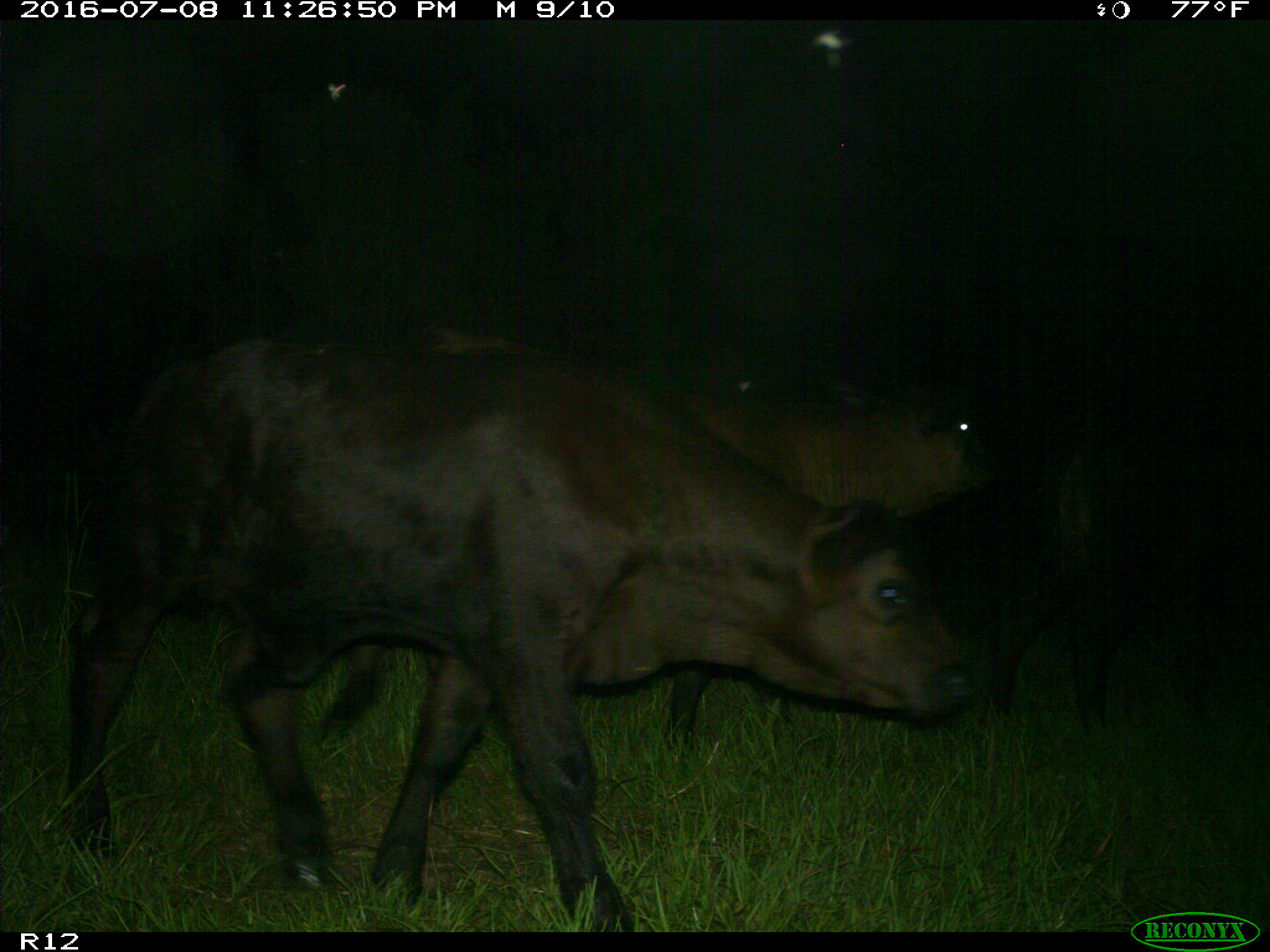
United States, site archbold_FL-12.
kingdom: Animalia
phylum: Chordata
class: Mammalia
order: Artiodactyla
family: Bovidae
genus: Bos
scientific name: Bos taurus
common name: domestic cow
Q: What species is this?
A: Bos taurus (domestic cow).